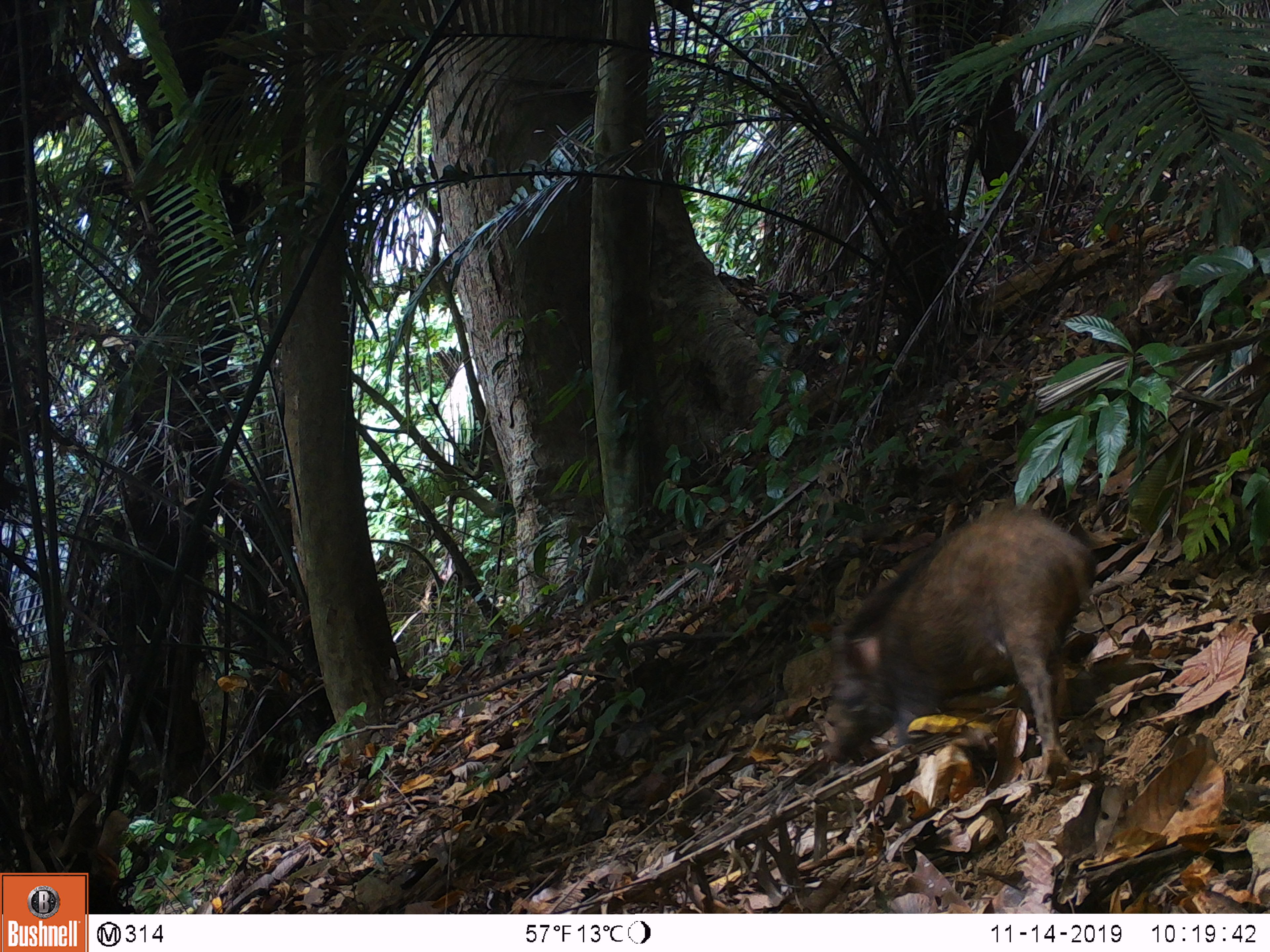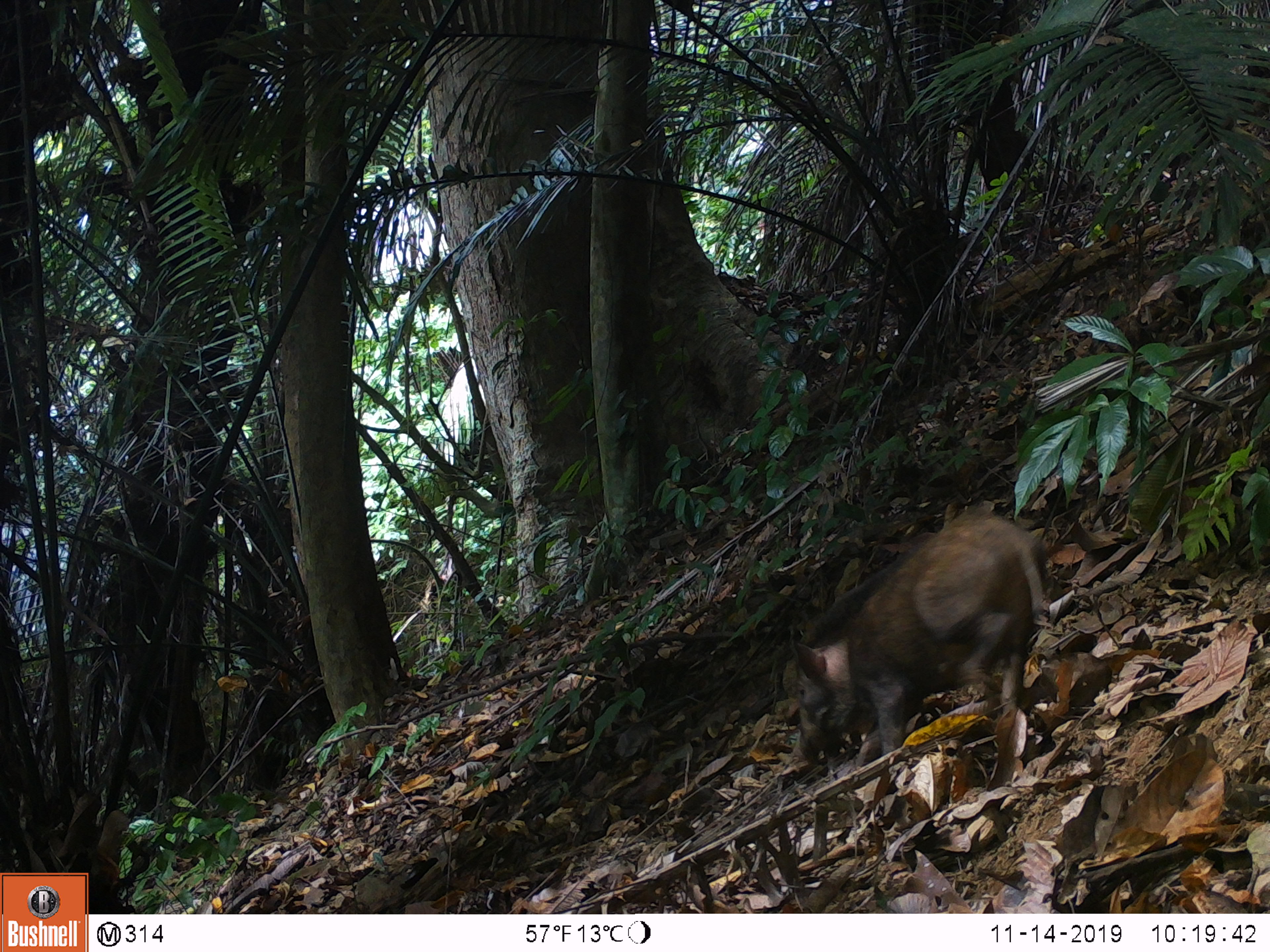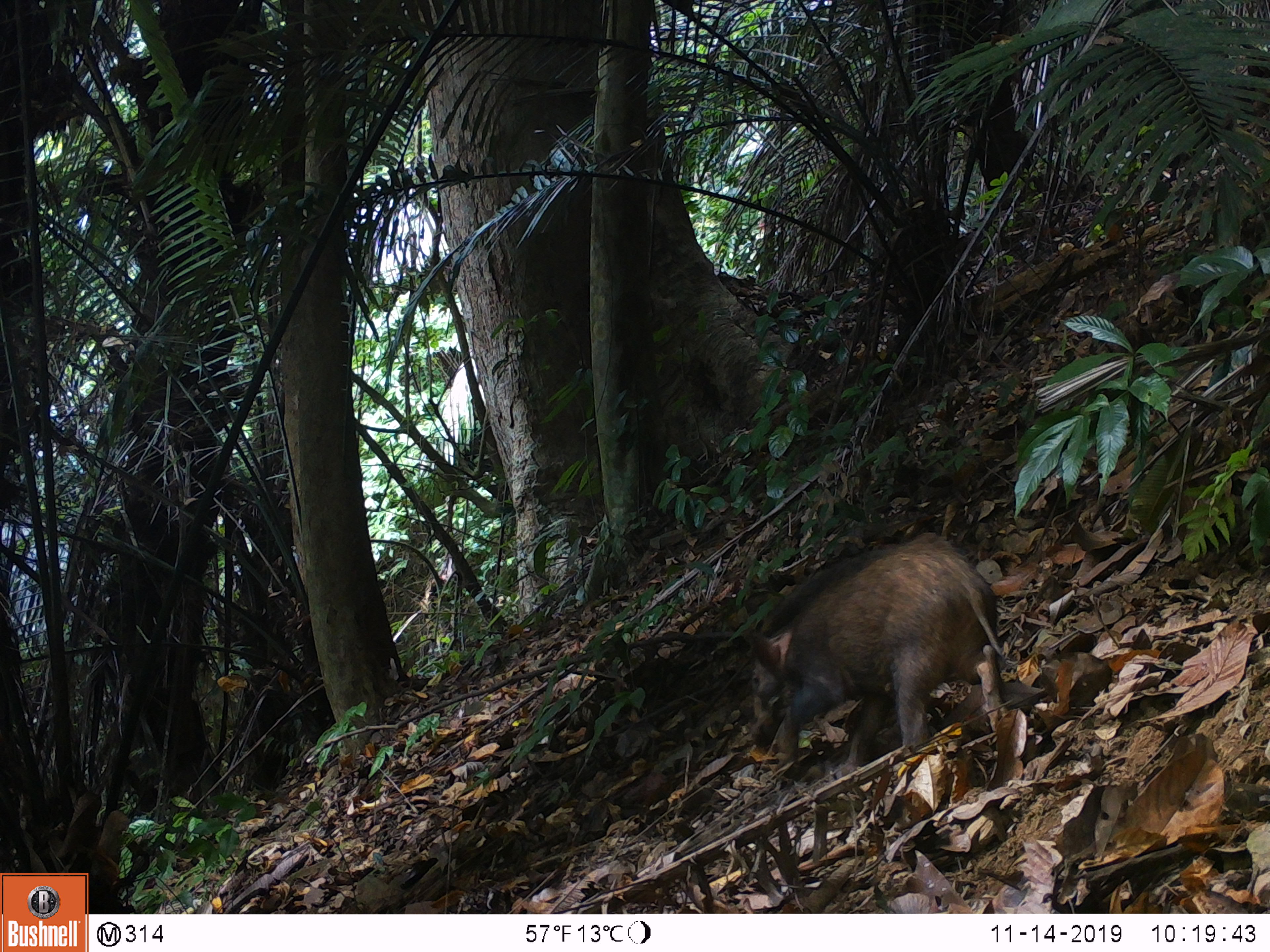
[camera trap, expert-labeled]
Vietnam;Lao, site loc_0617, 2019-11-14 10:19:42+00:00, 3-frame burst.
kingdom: Animalia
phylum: Chordata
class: Mammalia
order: Artiodactyla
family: Suidae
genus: Sus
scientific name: Sus scrofa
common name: eurasian wild pig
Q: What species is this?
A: Eurasian wild pig (Sus scrofa).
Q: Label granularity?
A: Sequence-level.